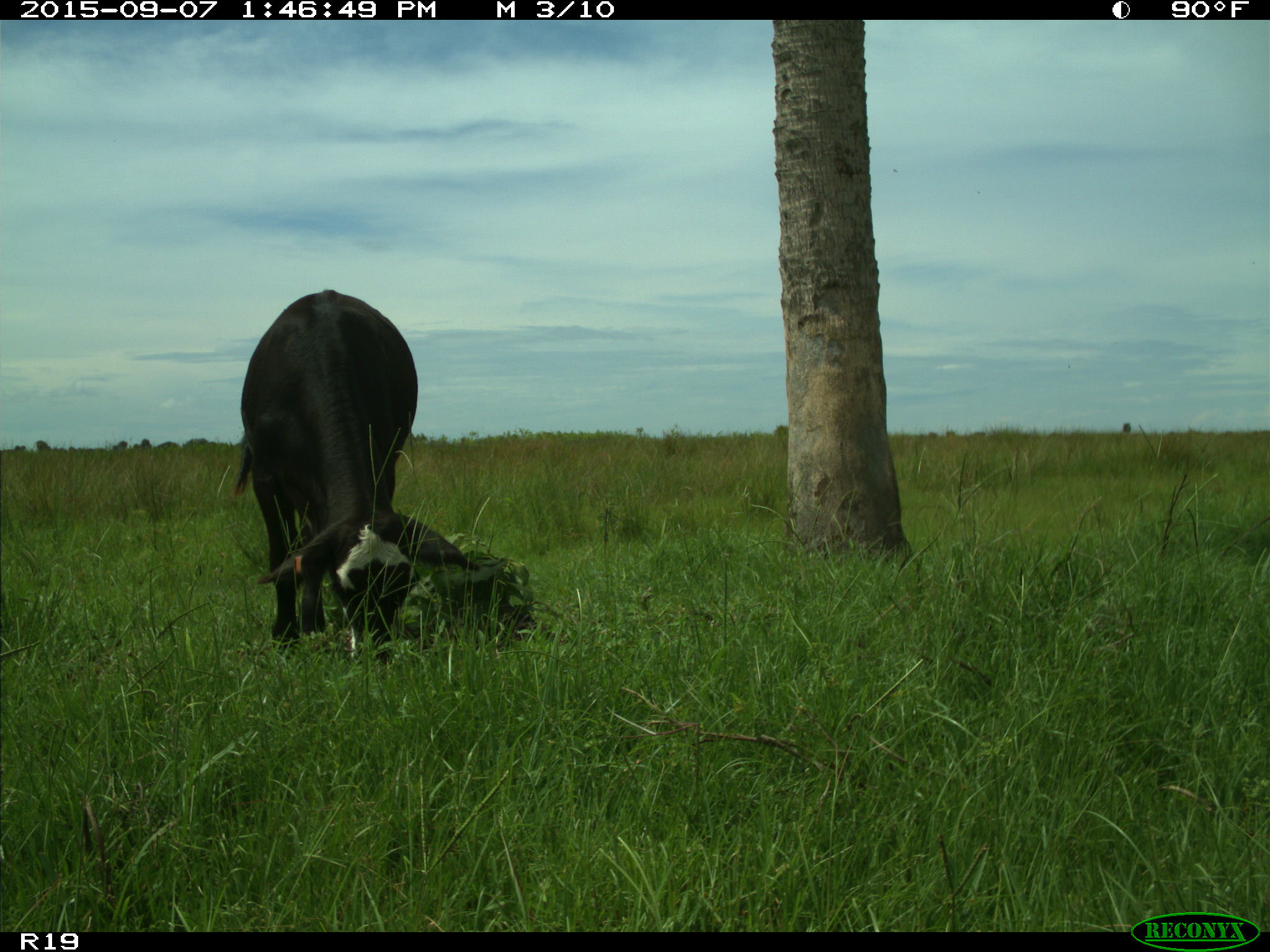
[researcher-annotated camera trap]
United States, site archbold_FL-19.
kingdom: Animalia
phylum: Chordata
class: Mammalia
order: Artiodactyla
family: Bovidae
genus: Bos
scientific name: Bos taurus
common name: domestic cow